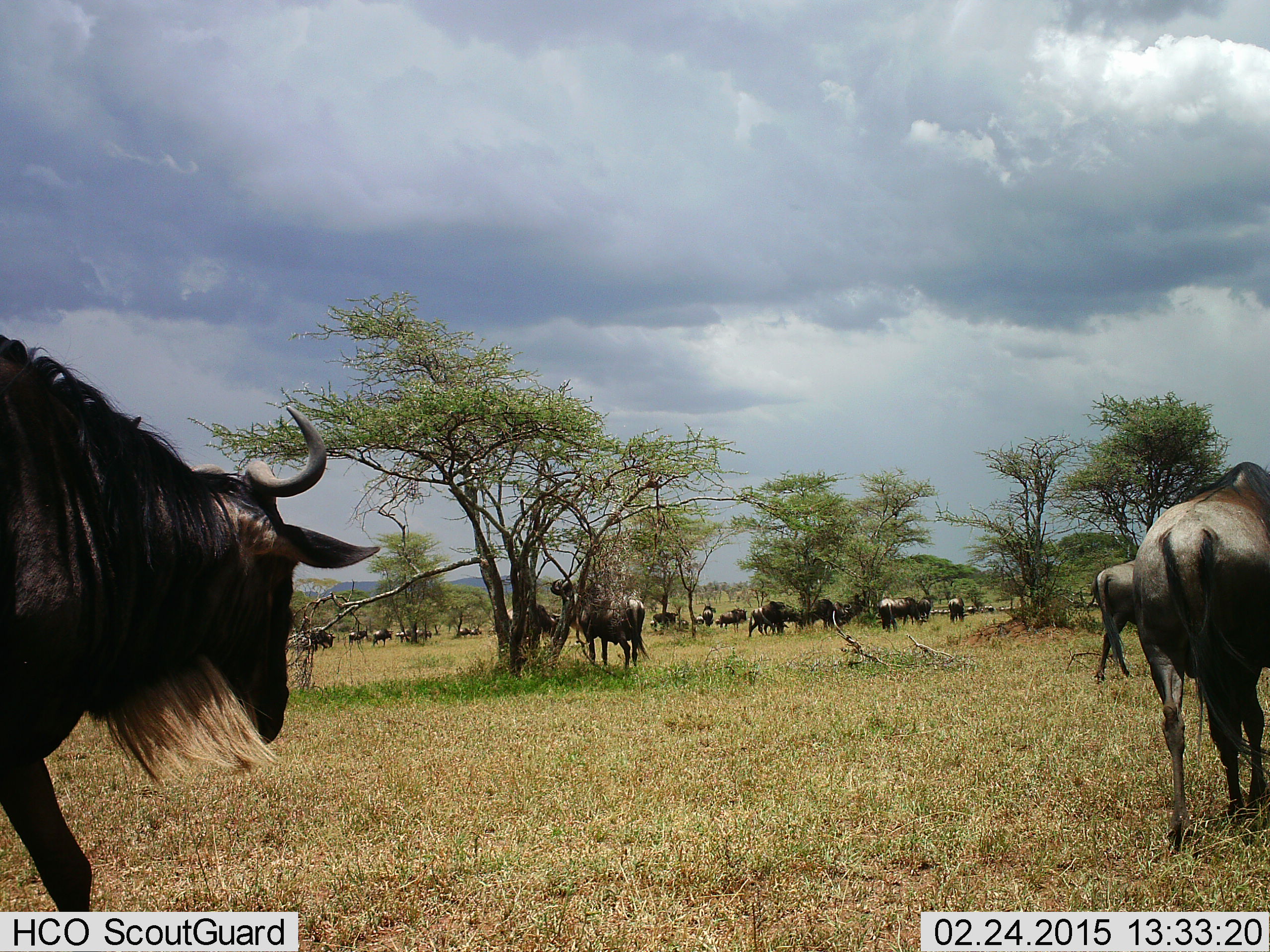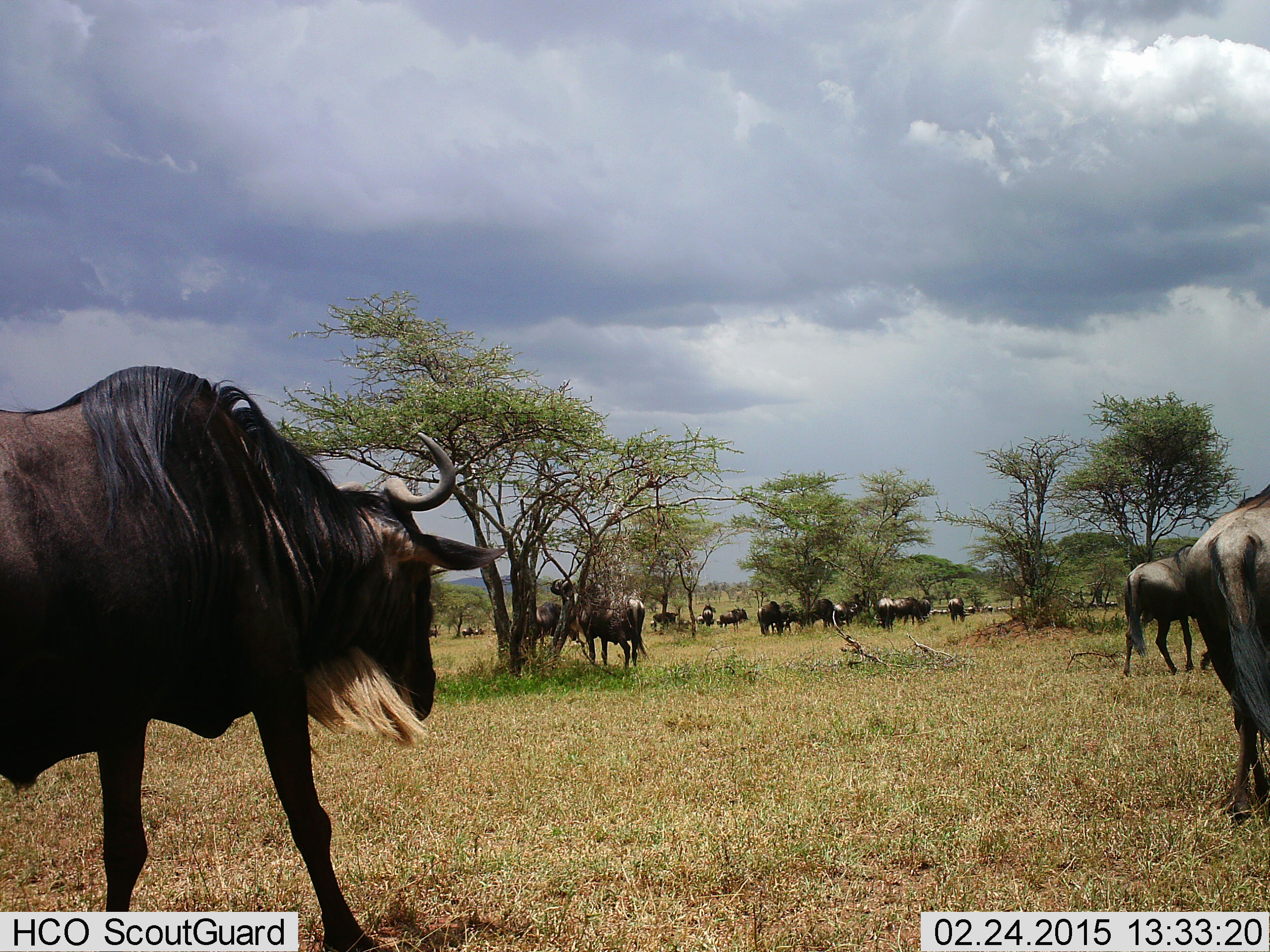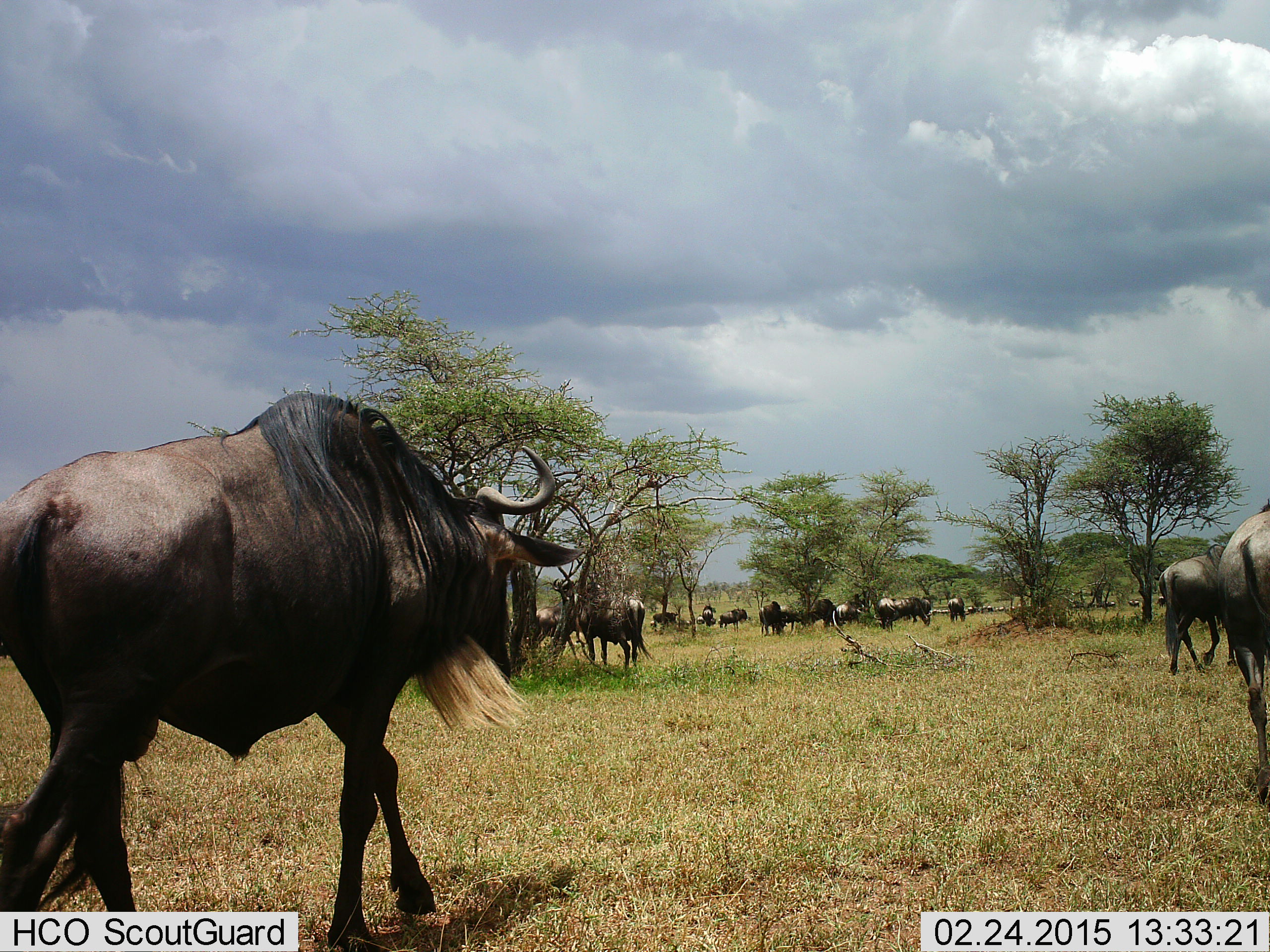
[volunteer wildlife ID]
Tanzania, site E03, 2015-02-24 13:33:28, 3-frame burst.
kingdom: Animalia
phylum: Chordata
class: Mammalia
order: Artiodactyla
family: Bovidae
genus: Connochaetes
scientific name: Connochaetes taurinus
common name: blue wildebeest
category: wildebeest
Wildebeest (blue wildebeest) (Connochaetes taurinus), count 11-50. Behavior (volunteer vote fractions): standing 80%, resting 10%, moving 100%, interacting 0%. Young present (vote fraction): 0%. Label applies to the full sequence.